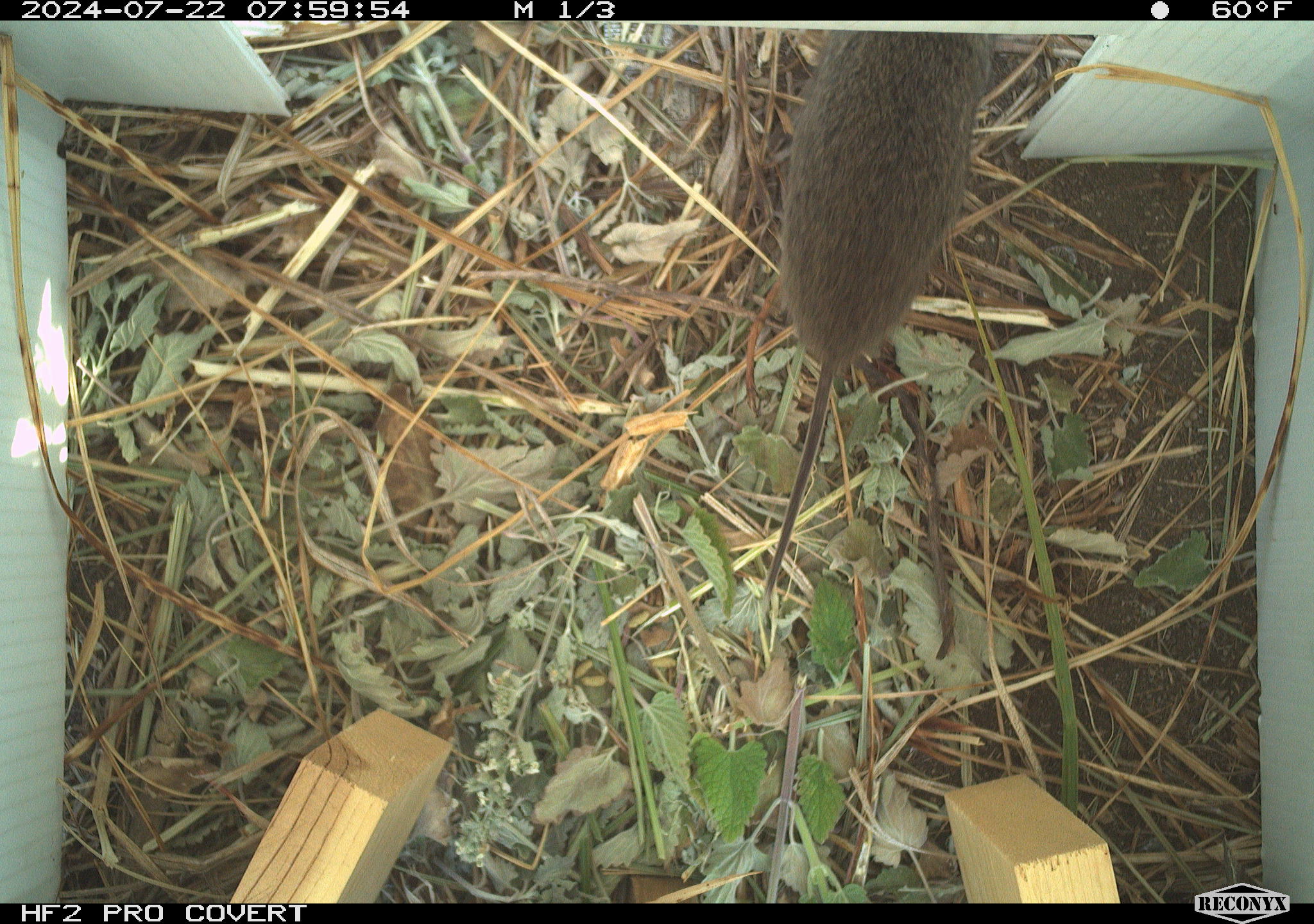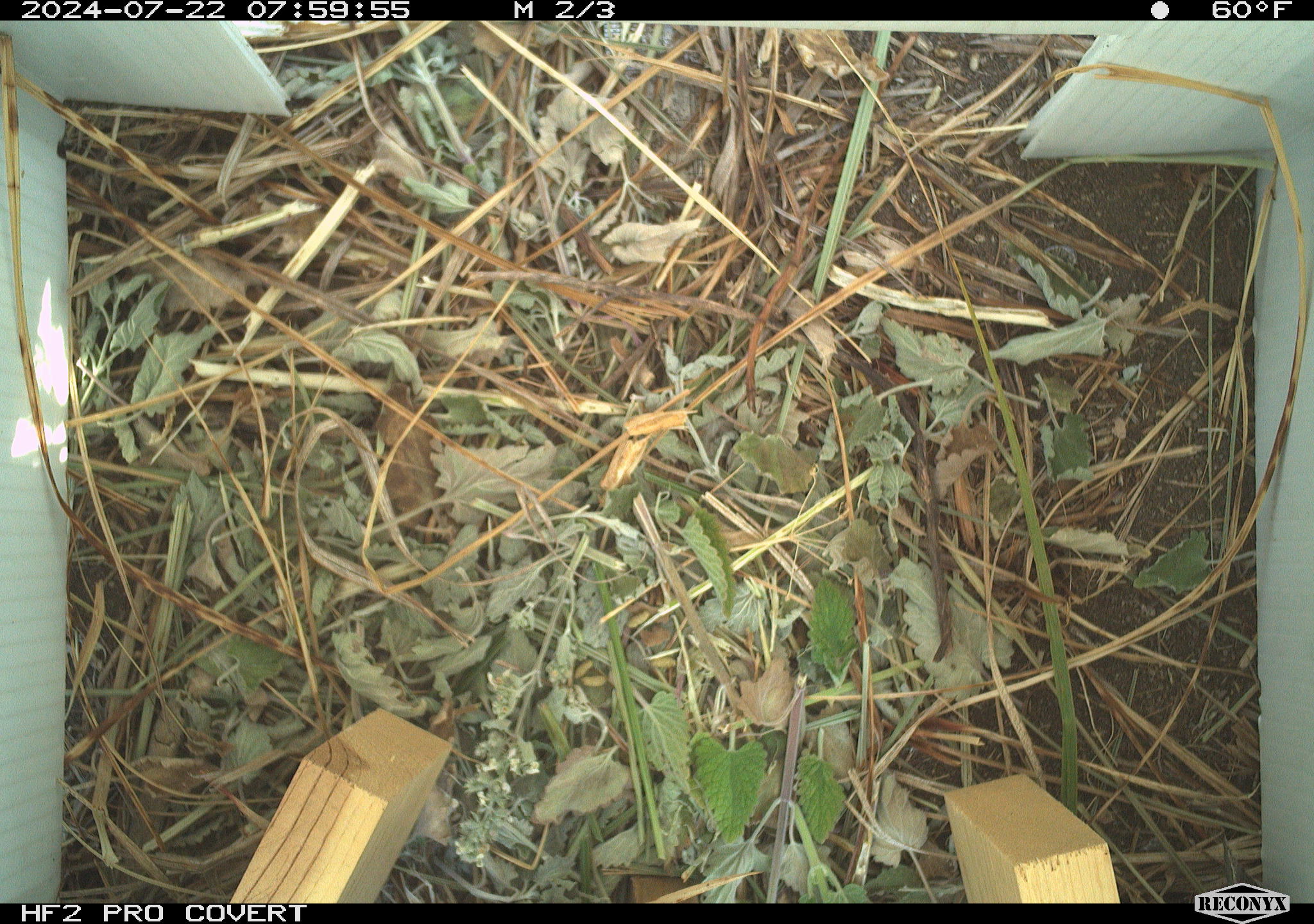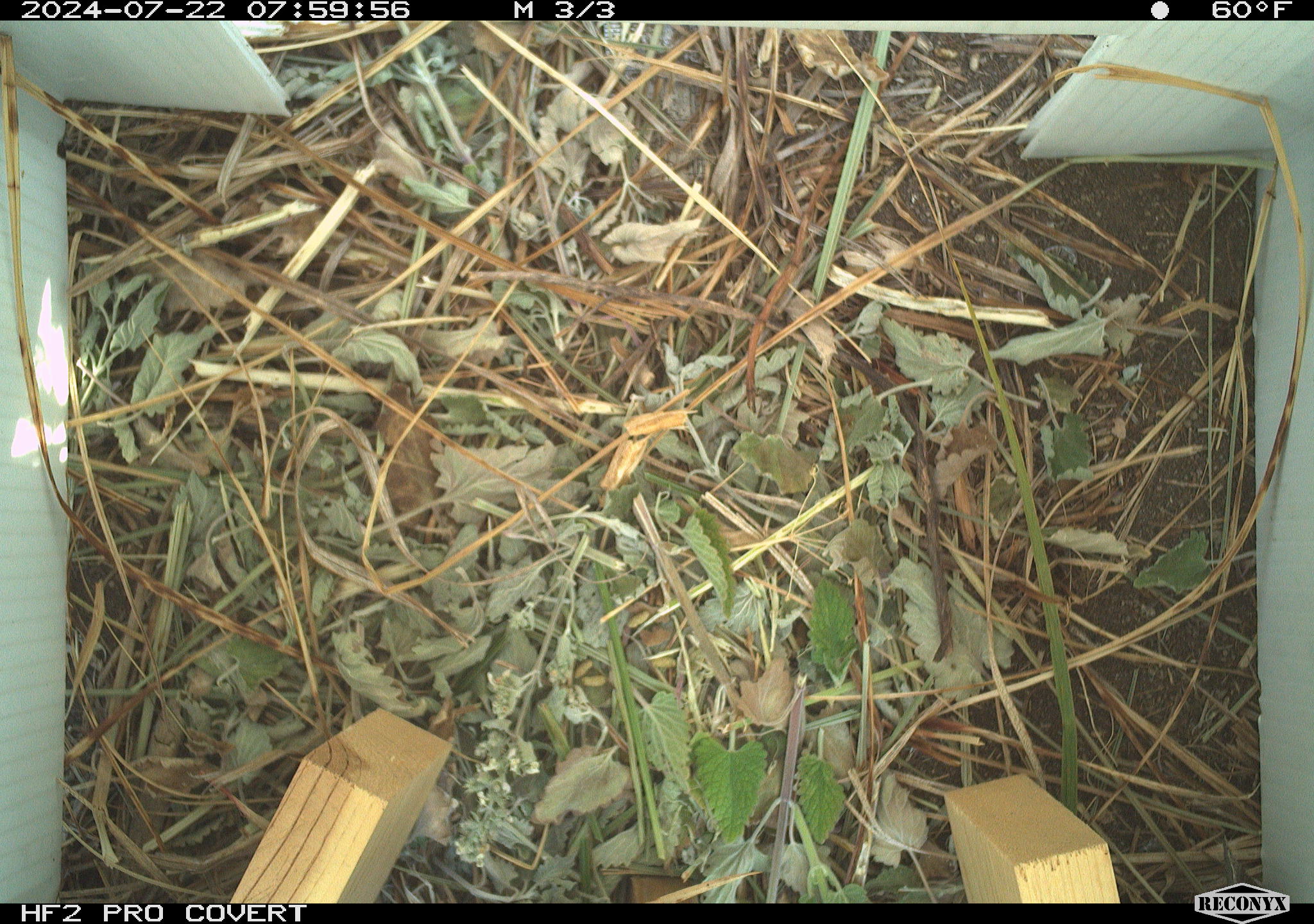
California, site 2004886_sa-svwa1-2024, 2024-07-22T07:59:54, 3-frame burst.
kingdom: Animalia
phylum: Chordata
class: Mammalia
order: Rodentia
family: Cricetidae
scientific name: Arvicolinae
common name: voles, lemmings, and muskrats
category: arvicolinae subfamily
Arvicolinae subfamily (voles, lemmings, and muskrats) (Arvicolinae).